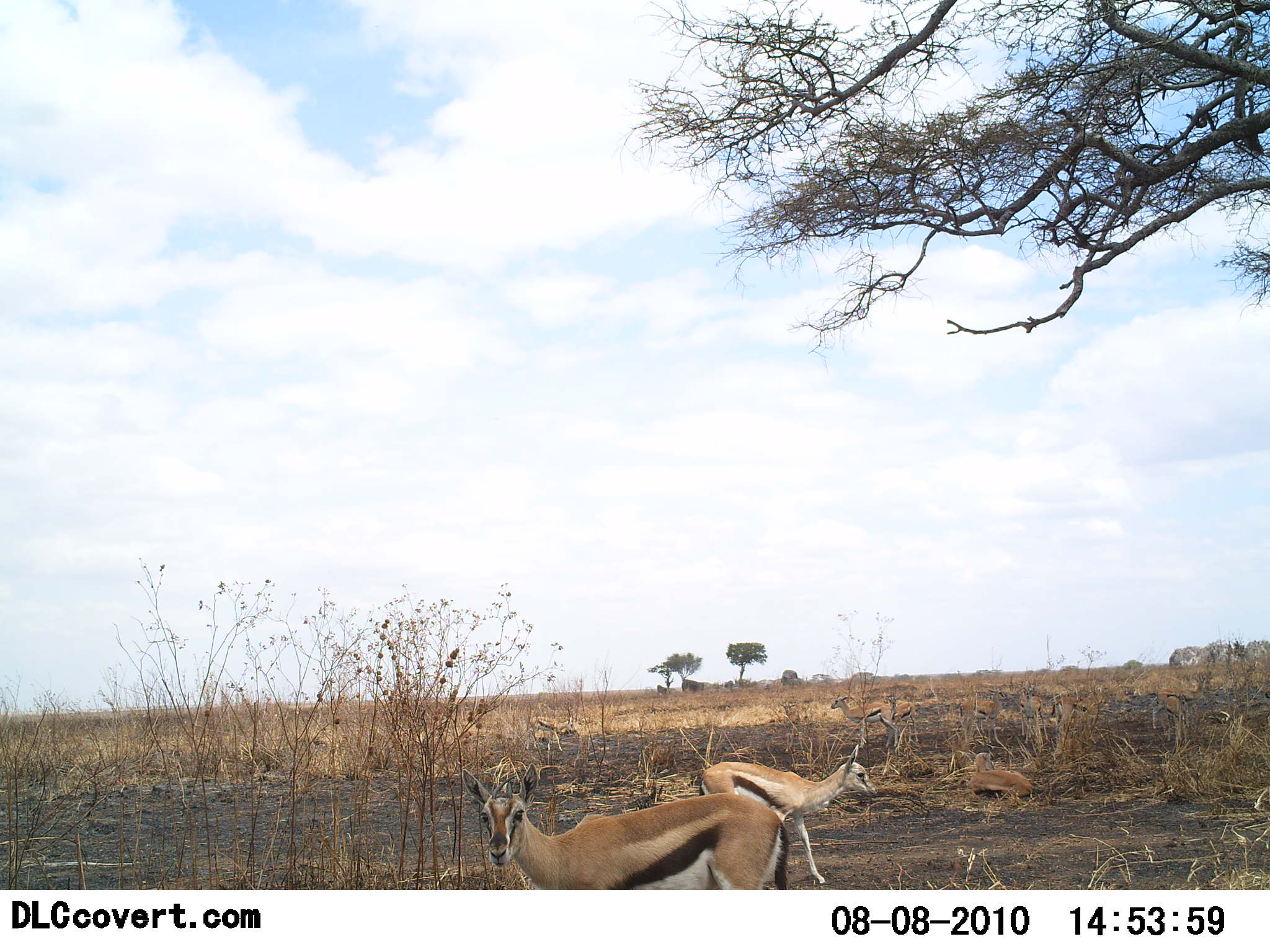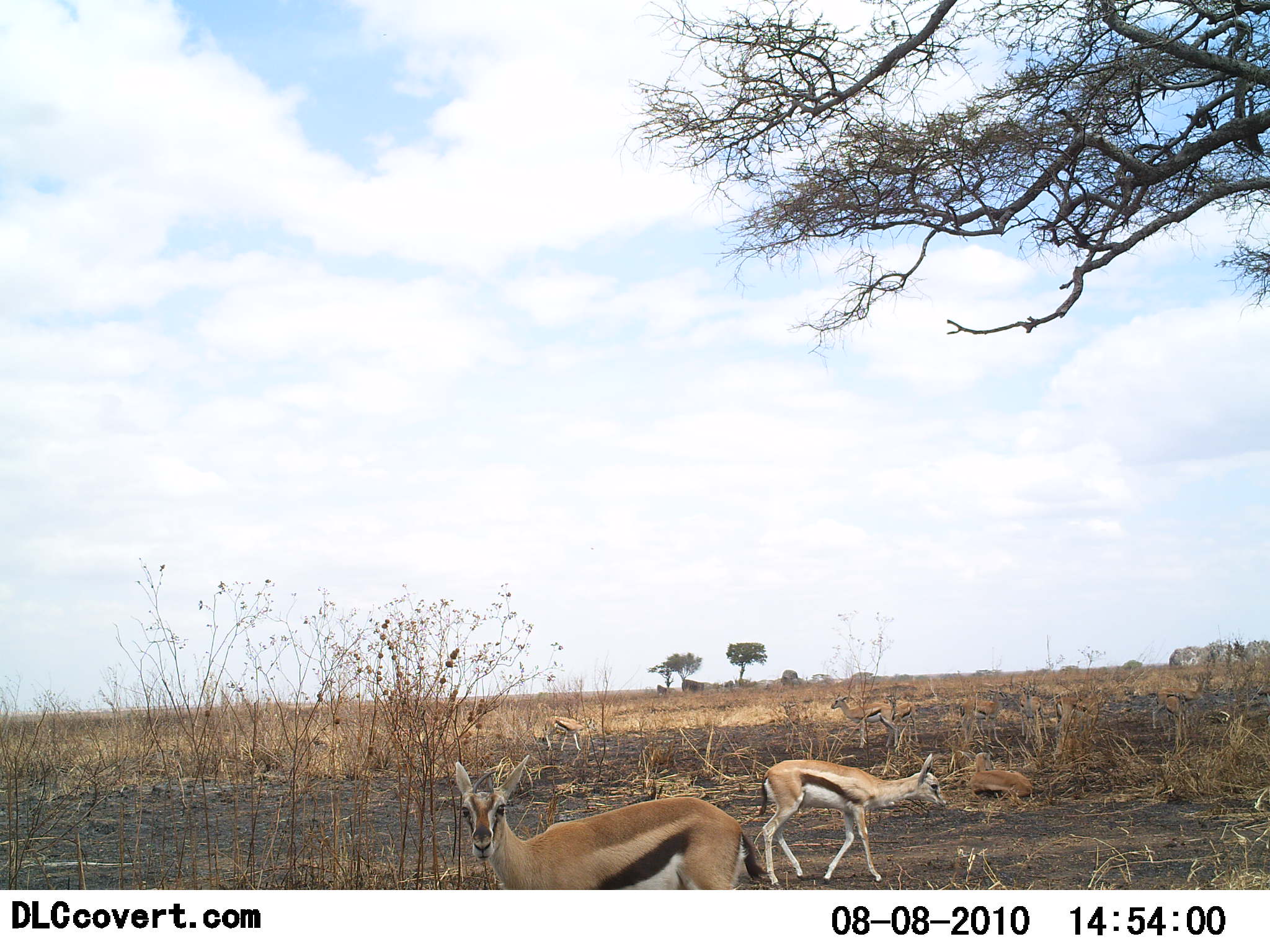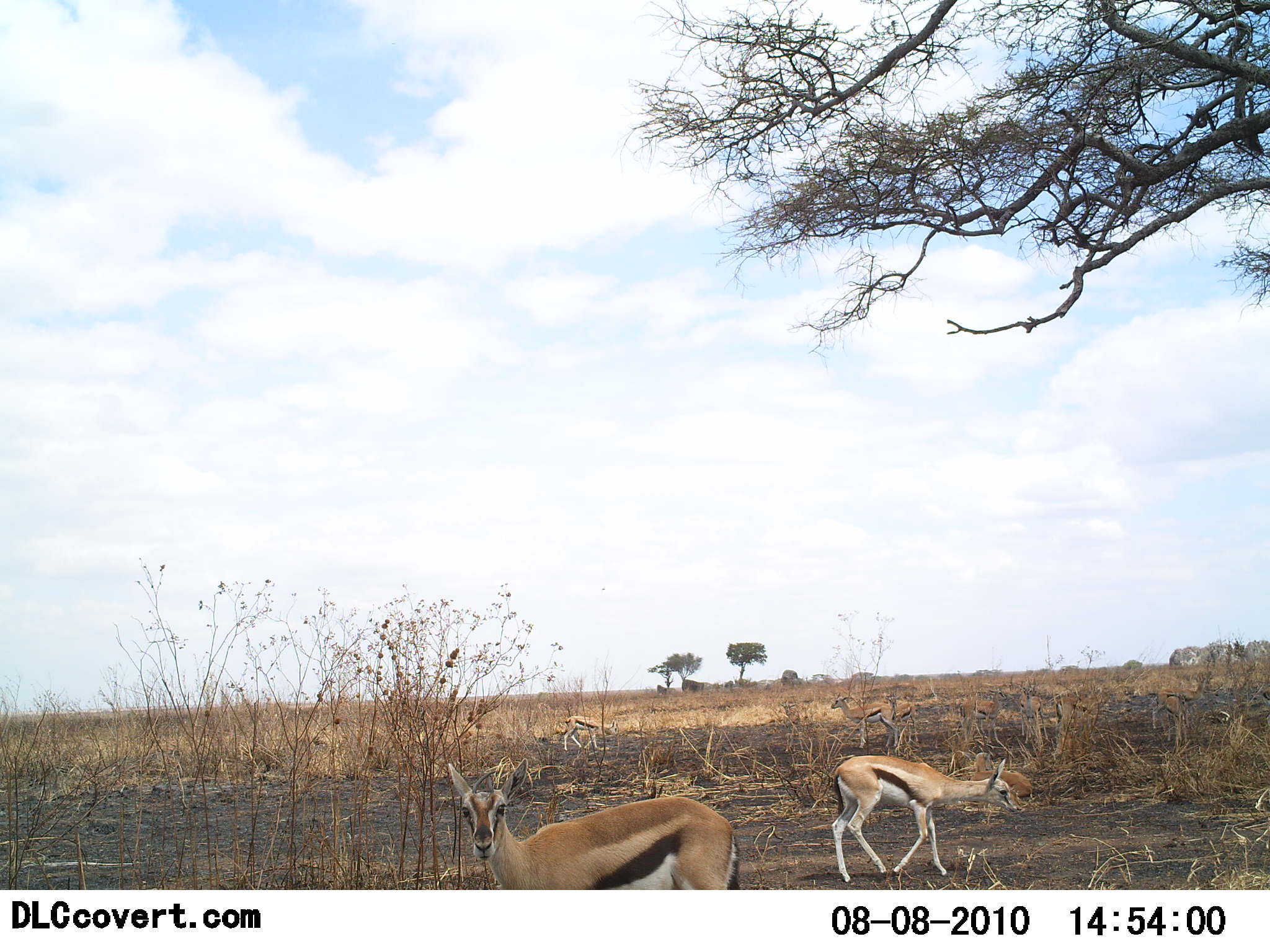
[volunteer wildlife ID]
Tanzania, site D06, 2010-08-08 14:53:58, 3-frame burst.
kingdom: Animalia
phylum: Chordata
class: Mammalia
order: Artiodactyla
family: Bovidae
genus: Eudorcas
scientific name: Eudorcas thomsonii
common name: thomson's gazelle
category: gazellethomsons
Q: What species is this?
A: Gazellethomsons (thomson's gazelle) (Eudorcas thomsonii).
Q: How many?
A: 4.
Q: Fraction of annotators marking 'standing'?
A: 50%.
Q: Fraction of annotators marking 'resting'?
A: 19%.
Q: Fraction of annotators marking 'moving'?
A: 75%.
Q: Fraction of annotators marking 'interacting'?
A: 0%.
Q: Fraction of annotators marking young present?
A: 0%.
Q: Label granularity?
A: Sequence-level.